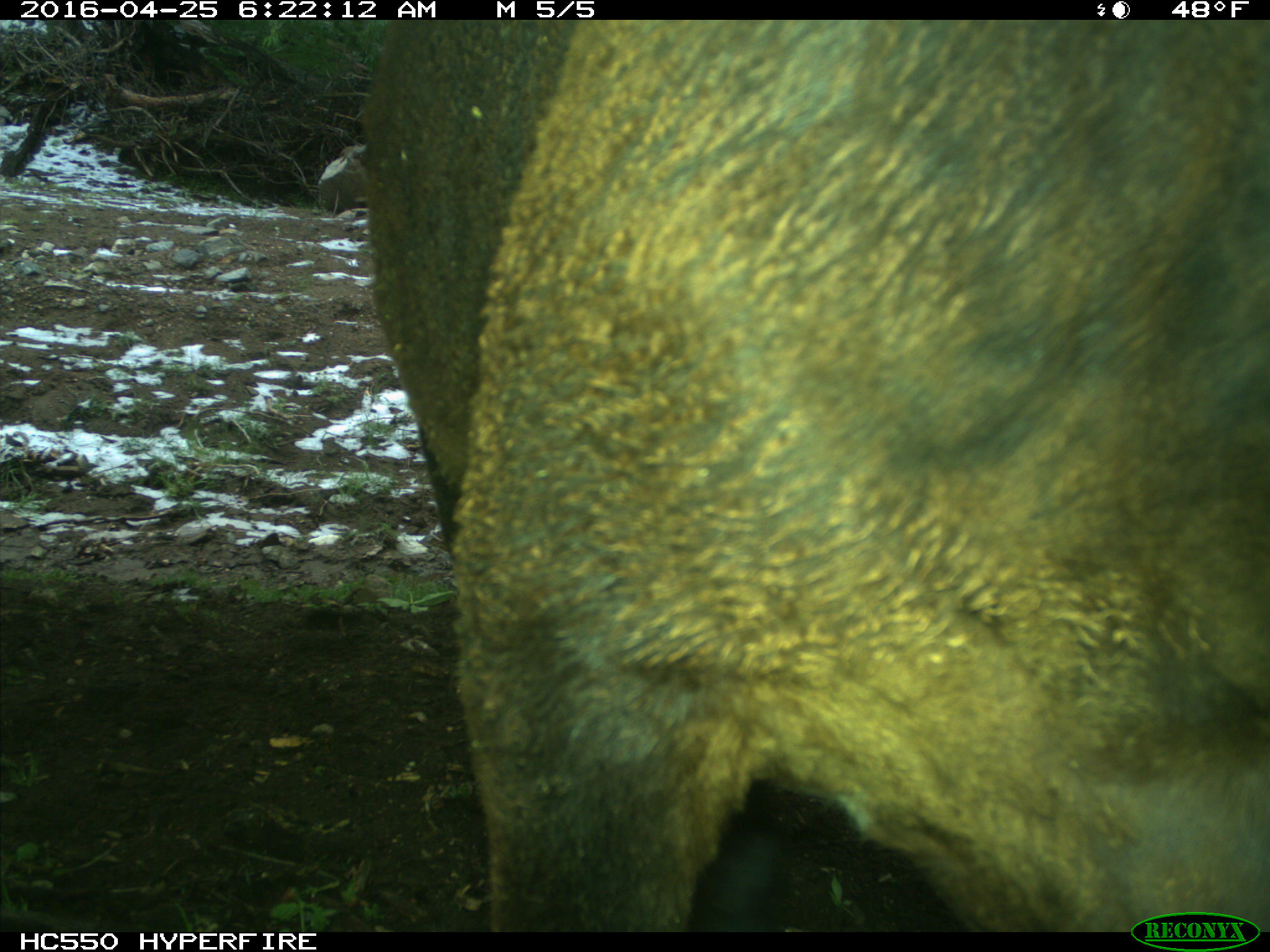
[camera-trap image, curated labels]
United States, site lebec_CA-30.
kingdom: Animalia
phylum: Chordata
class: Mammalia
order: Artiodactyla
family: Bovidae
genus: Bos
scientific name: Bos taurus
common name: domestic cow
Bos taurus (domestic cow).